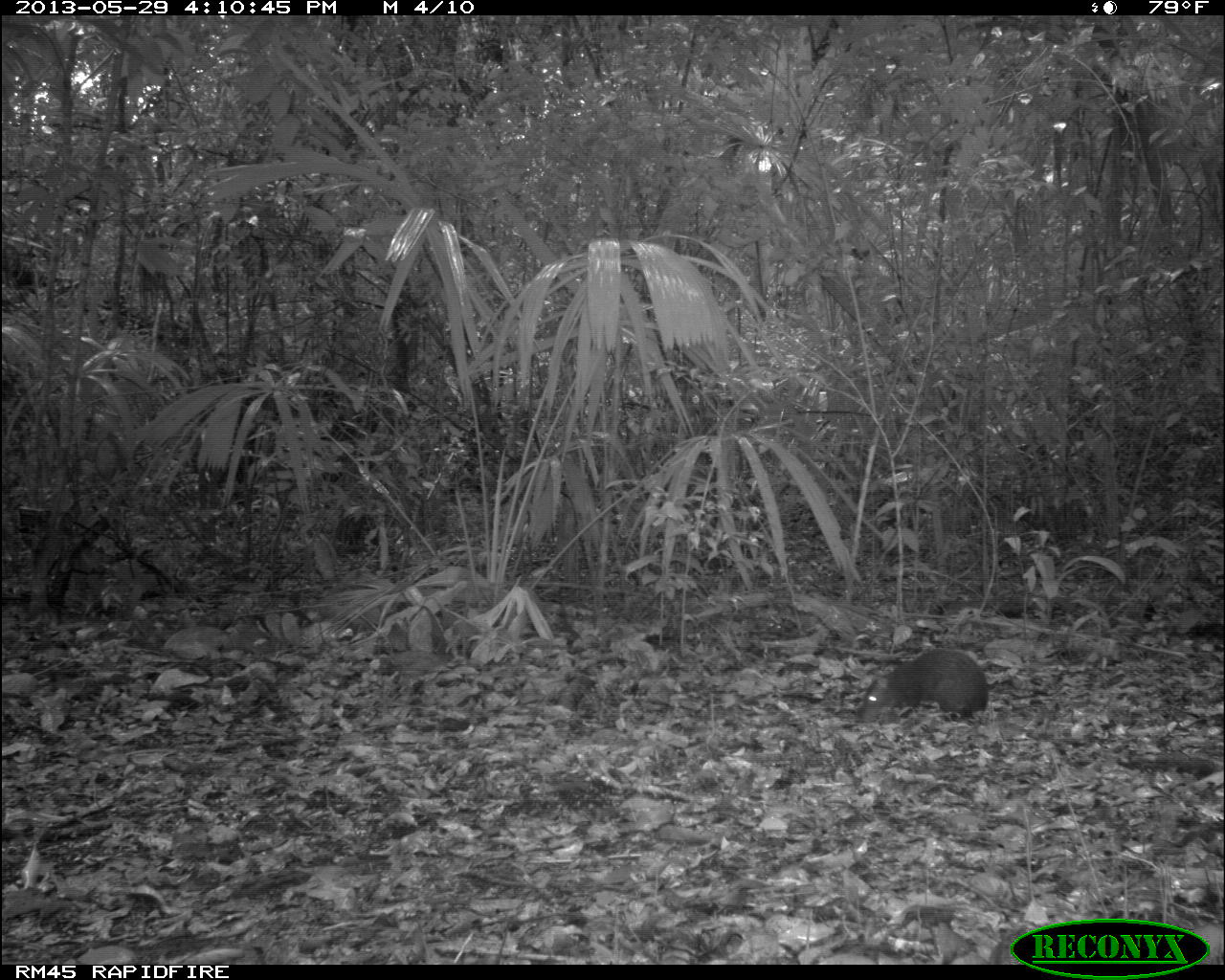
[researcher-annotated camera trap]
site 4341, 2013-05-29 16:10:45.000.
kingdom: Animalia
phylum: Chordata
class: Mammalia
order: Rodentia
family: Dasyproctidae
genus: Dasyprocta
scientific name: Dasyprocta punctata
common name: central american agouti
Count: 1.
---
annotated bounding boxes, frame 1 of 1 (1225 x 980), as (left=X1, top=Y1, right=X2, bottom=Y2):
dasyprocta punctata: (left=857, top=646, right=988, bottom=723)